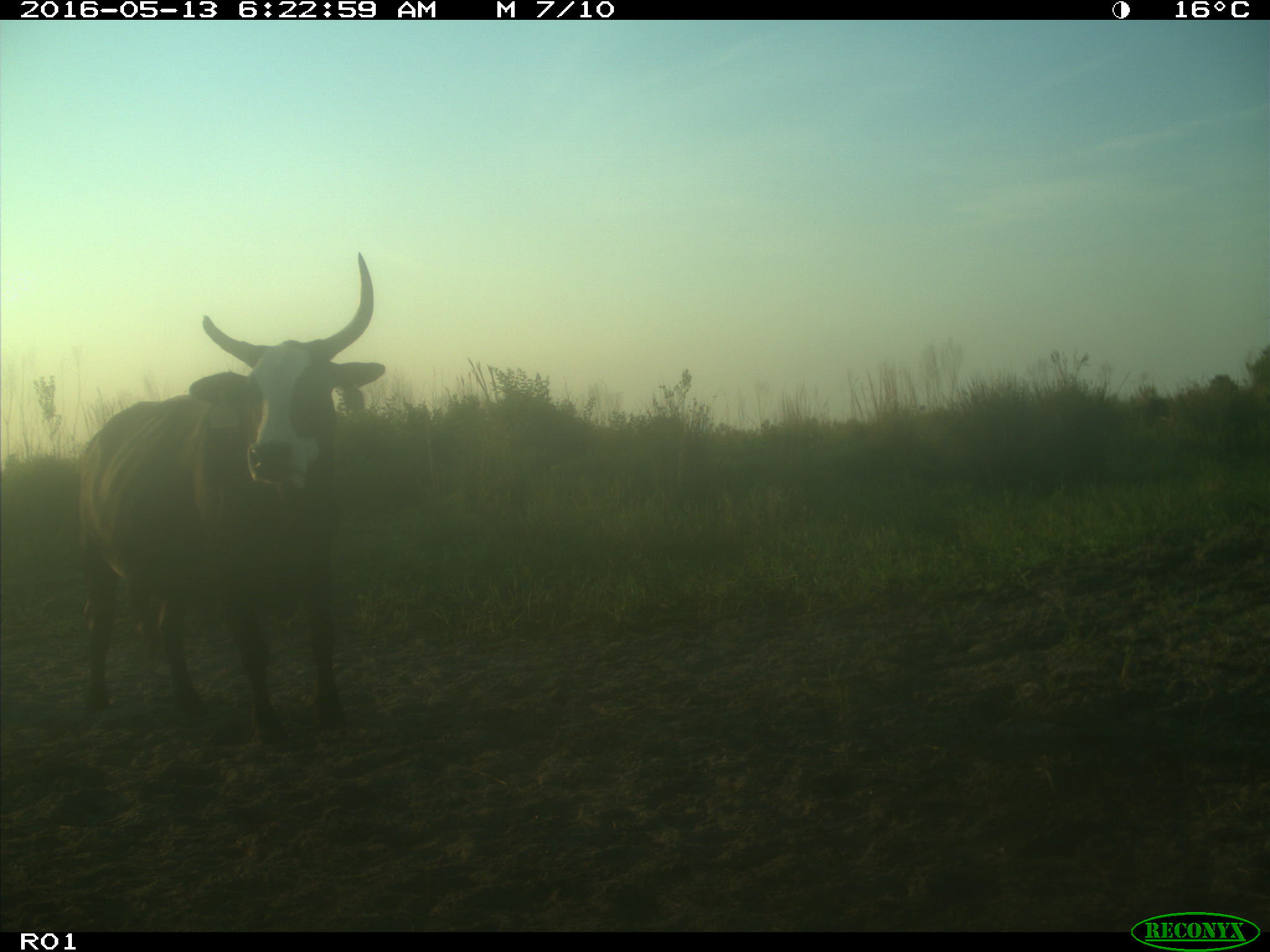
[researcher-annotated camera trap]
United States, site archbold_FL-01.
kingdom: Animalia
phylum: Chordata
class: Mammalia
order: Artiodactyla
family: Bovidae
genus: Bos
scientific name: Bos taurus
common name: domestic cow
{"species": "Bos taurus (domestic cow)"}